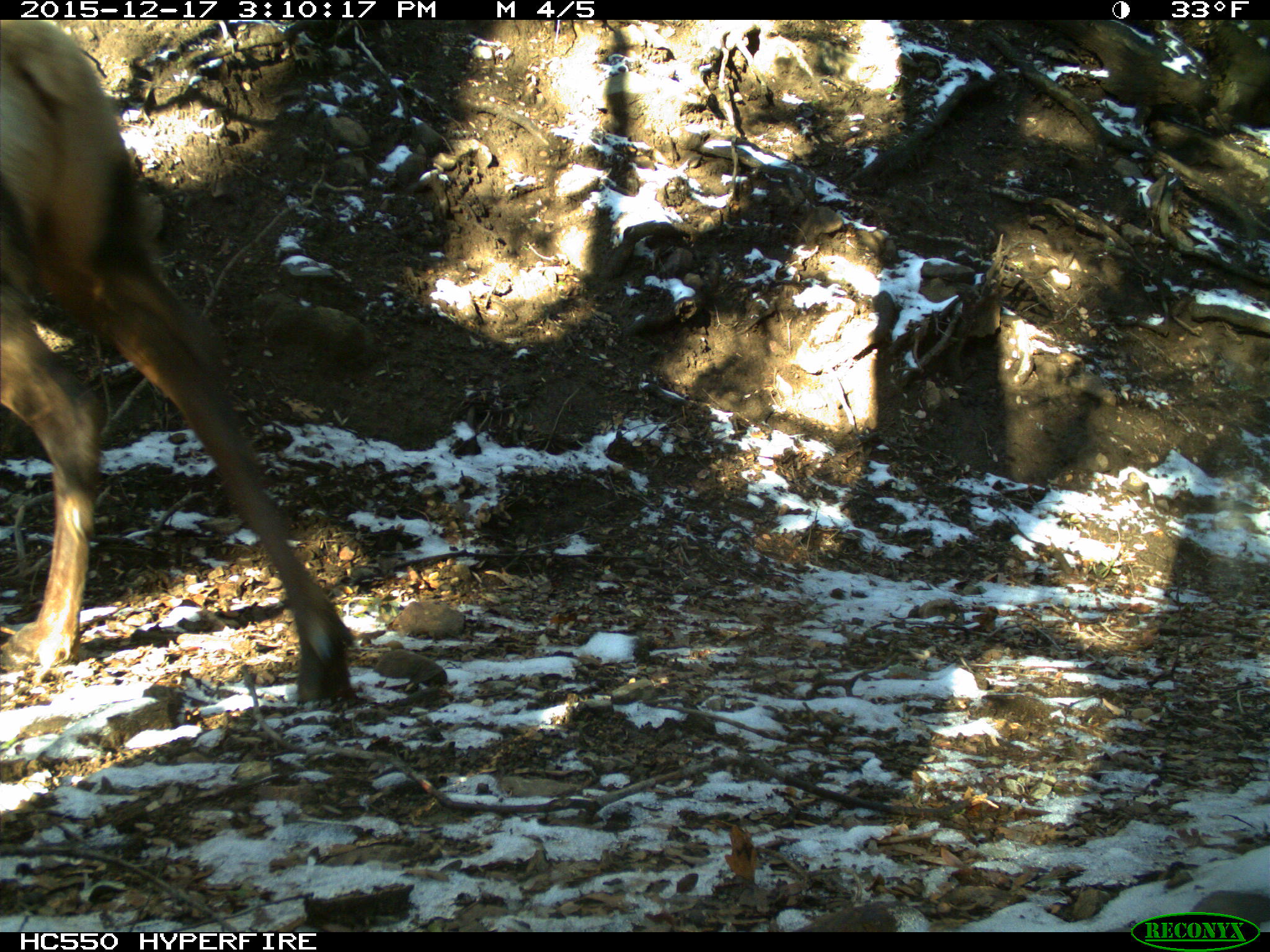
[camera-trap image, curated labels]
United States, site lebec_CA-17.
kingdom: Animalia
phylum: Chordata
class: Mammalia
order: Artiodactyla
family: Cervidae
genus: Cervus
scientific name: Cervus canadensis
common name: elk